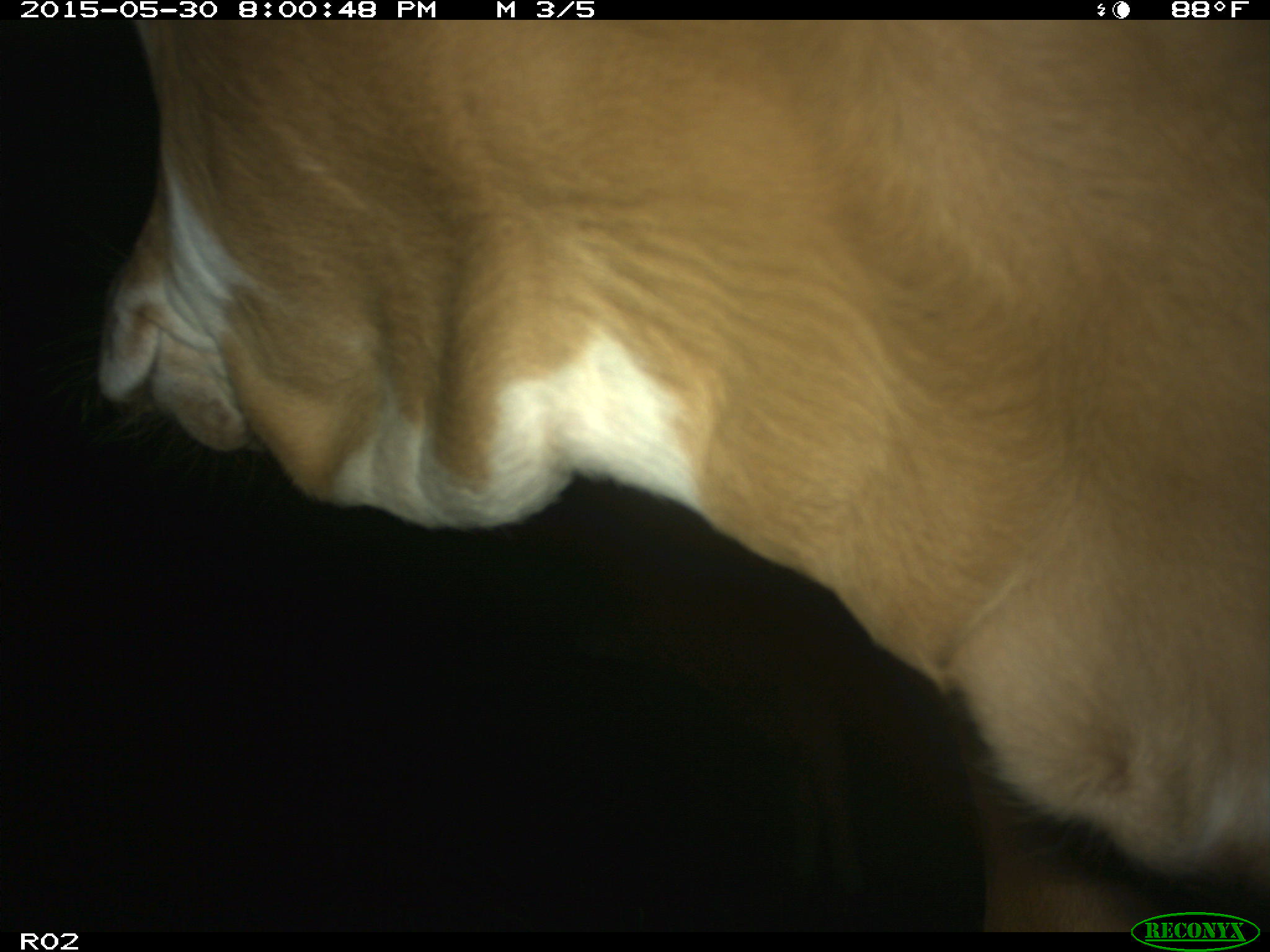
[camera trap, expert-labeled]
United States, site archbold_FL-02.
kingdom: Animalia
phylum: Chordata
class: Mammalia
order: Artiodactyla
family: Bovidae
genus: Bos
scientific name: Bos taurus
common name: domestic cow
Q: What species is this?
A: Bos taurus (domestic cow).